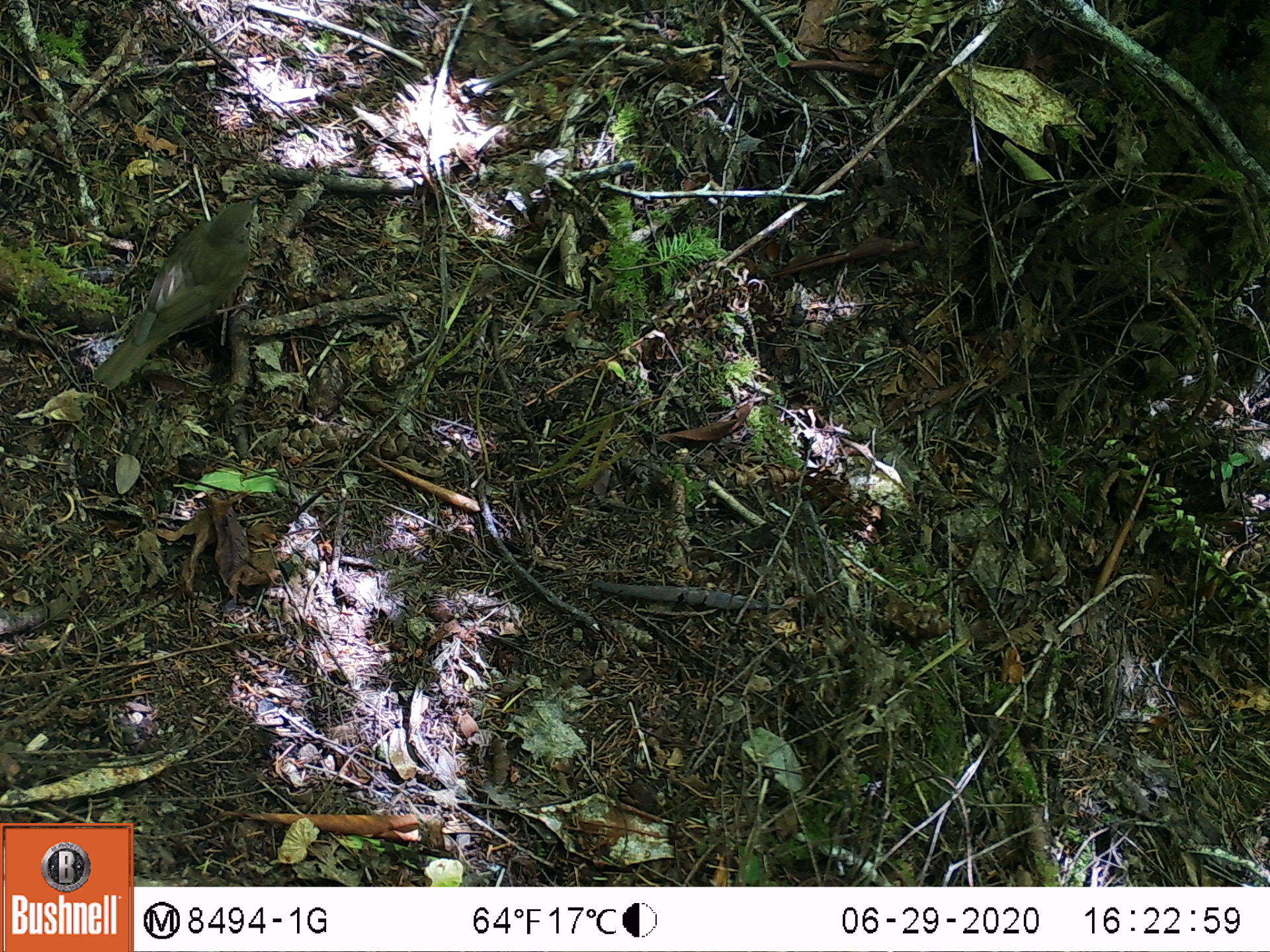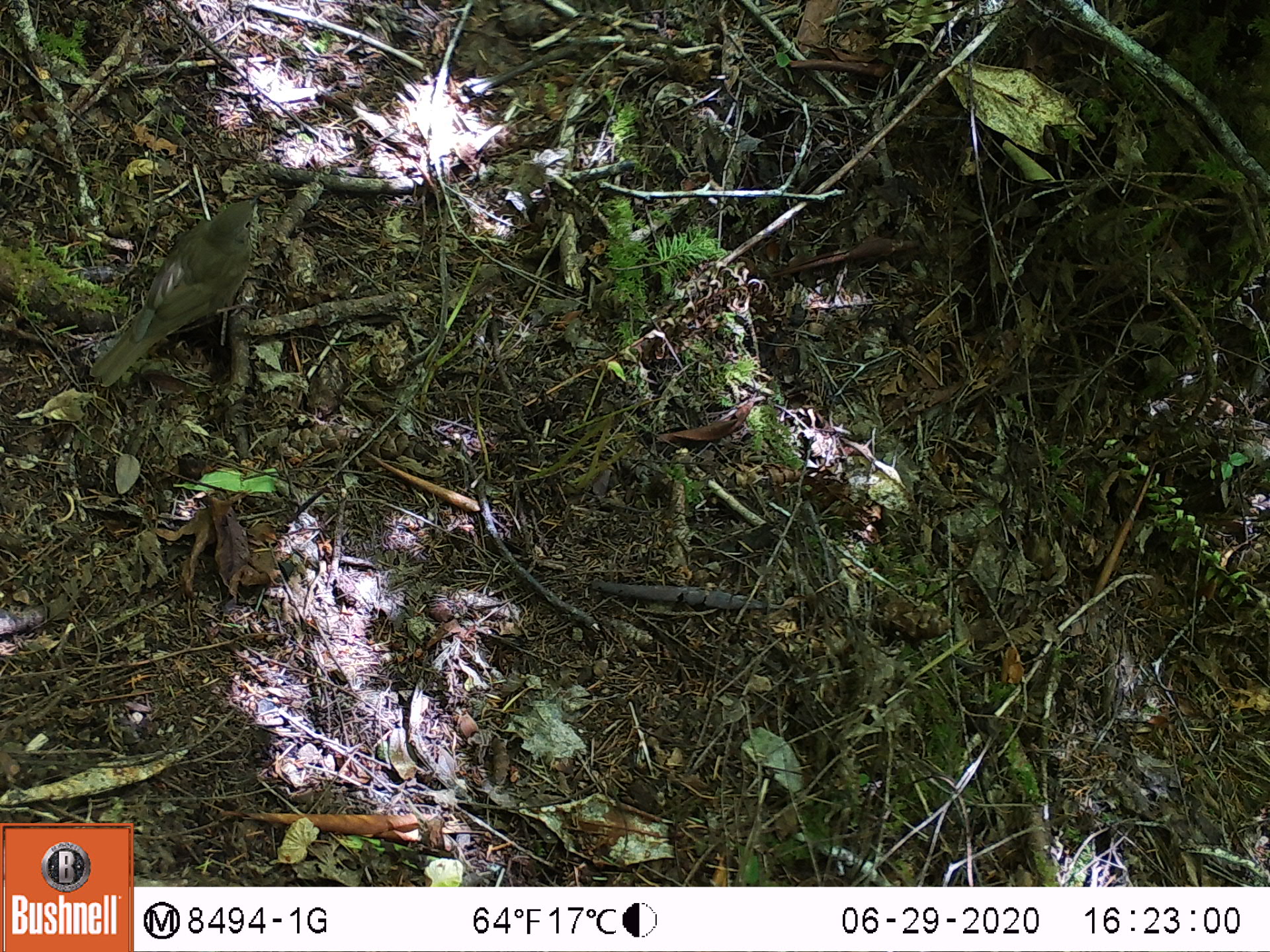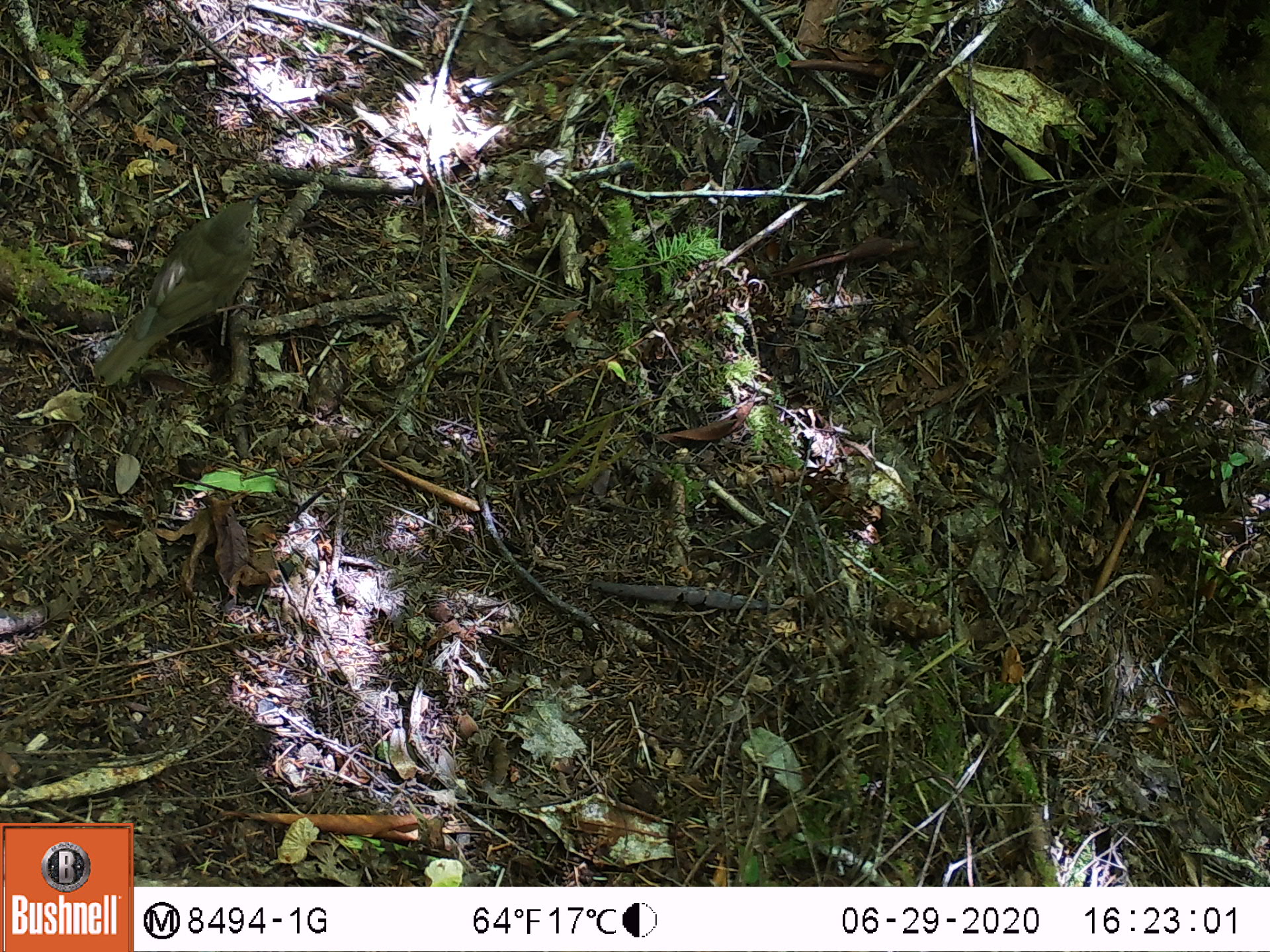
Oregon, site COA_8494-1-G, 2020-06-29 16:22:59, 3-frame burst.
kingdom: Animalia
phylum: Chordata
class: Aves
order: Passeriformes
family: Turdidae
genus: Catharus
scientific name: Catharus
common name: brown thrushes and nightingale-thrushes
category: catharus species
Catharus species (brown thrushes and nightingale-thrushes) (Catharus).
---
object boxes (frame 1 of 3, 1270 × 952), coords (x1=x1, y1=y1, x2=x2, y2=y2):
catharus species: (x1=91, y1=191, x2=263, y2=395)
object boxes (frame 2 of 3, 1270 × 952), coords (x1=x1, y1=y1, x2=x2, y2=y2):
catharus species: (x1=92, y1=190, x2=263, y2=387)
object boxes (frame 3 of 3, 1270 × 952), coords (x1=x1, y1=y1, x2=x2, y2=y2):
catharus species: (x1=95, y1=186, x2=266, y2=387)